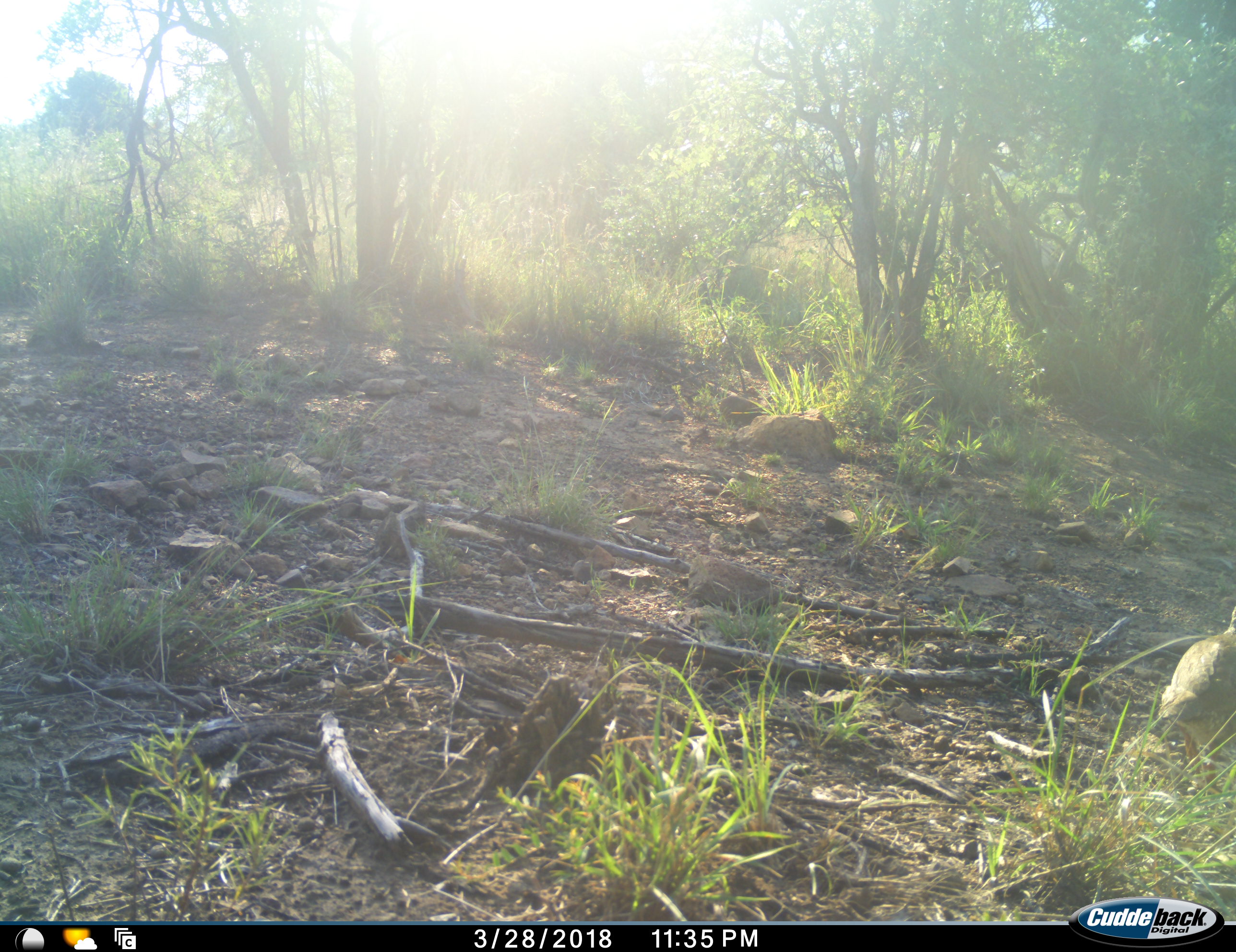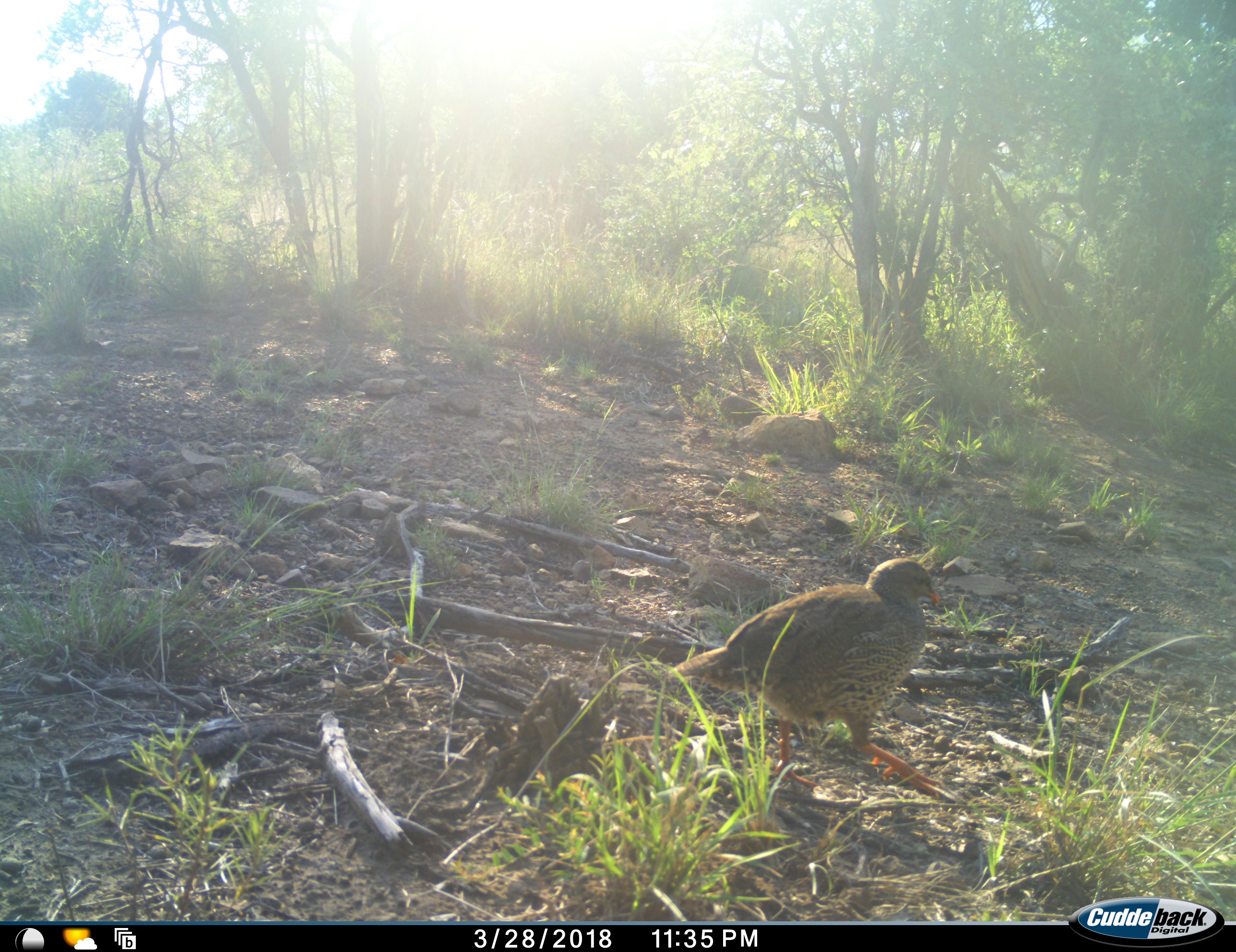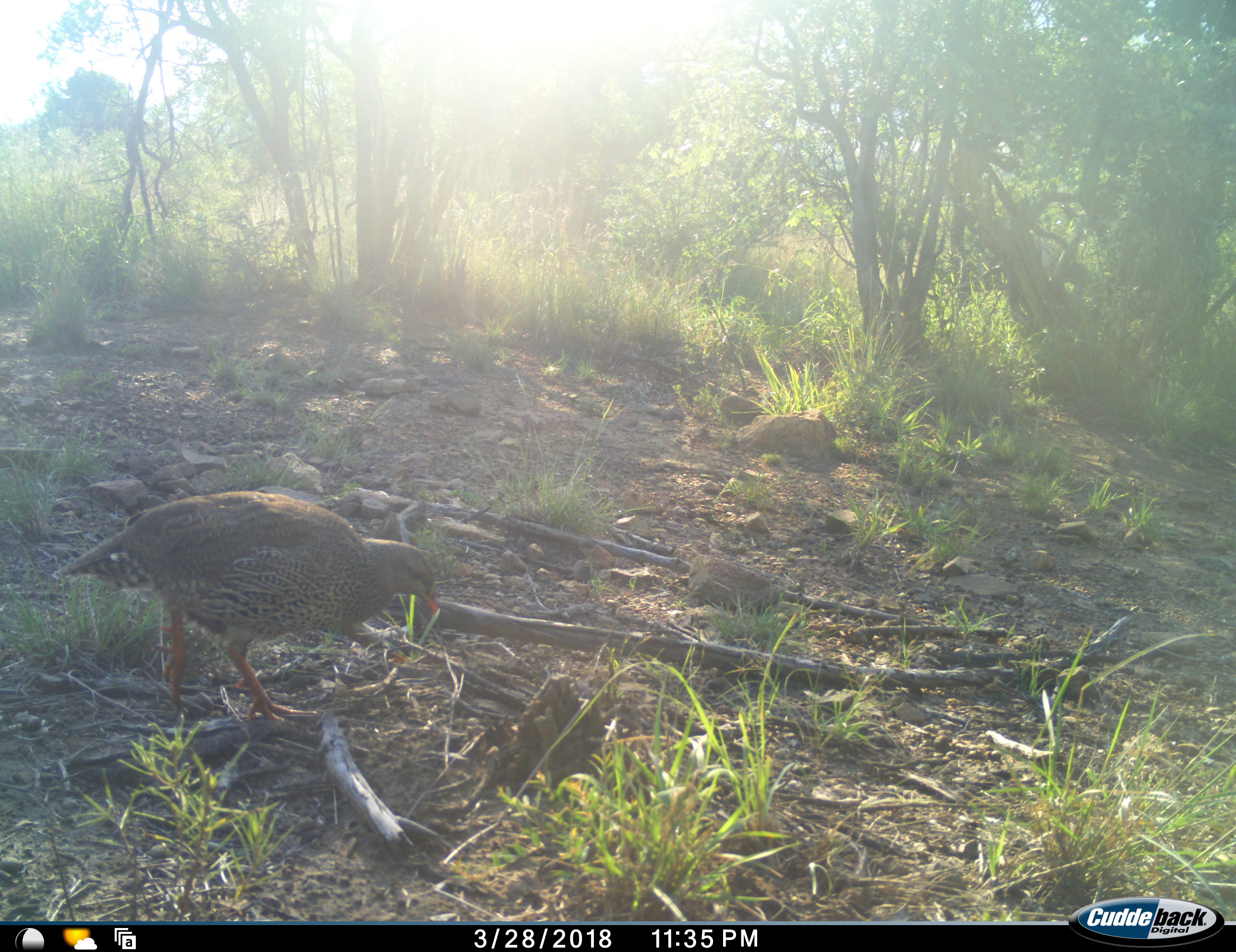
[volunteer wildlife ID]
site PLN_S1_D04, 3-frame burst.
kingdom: Animalia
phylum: Chordata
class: Aves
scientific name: Aves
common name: bird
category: birdother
Birdother (bird) (Aves), count 1. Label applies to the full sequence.